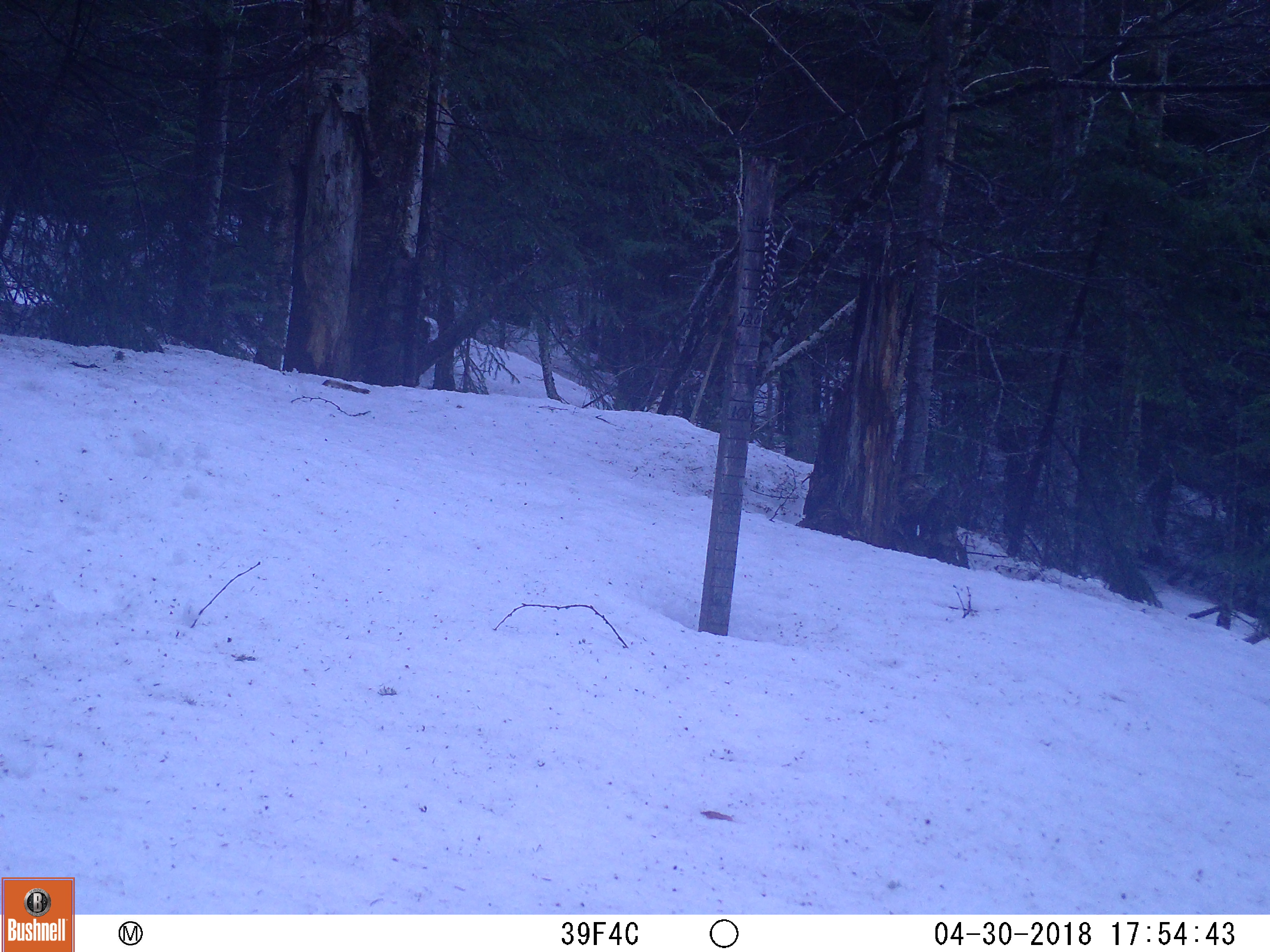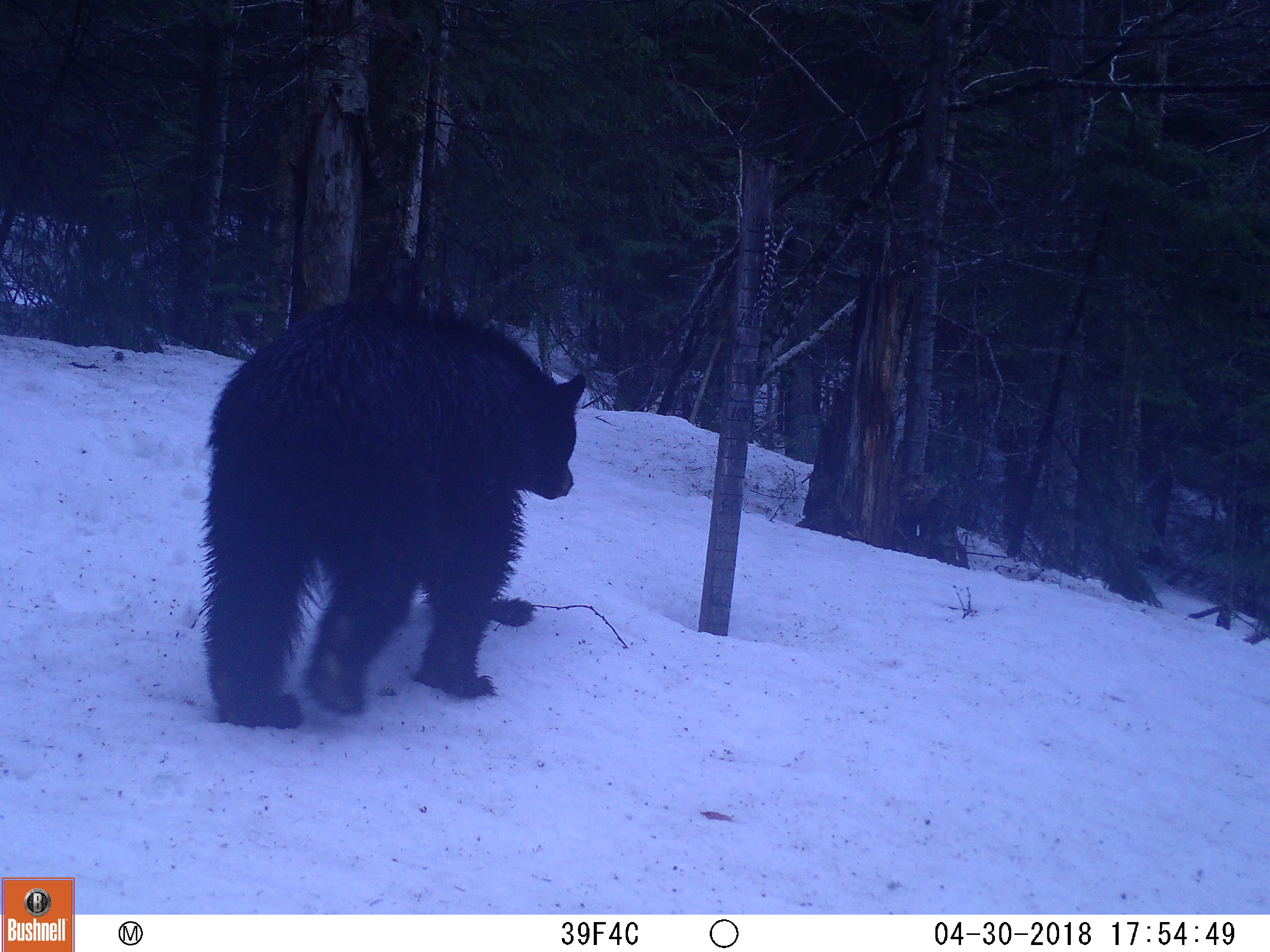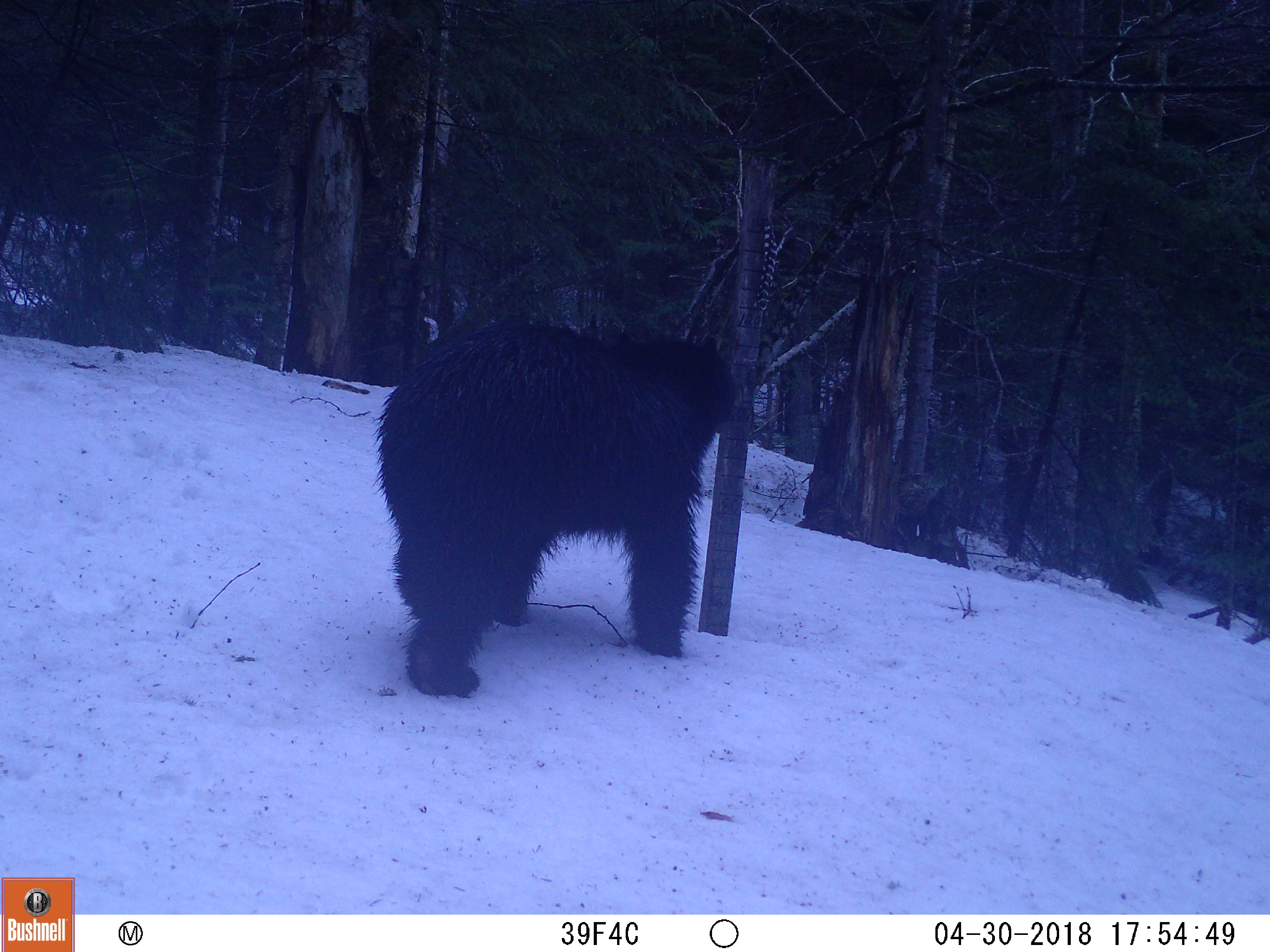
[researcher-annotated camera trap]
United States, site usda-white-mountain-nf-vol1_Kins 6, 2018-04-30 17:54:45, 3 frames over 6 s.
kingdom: Animalia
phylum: Chordata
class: Mammalia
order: Carnivora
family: Ursidae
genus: Ursus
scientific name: Ursus americanus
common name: black bear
Black bear (Ursus americanus).